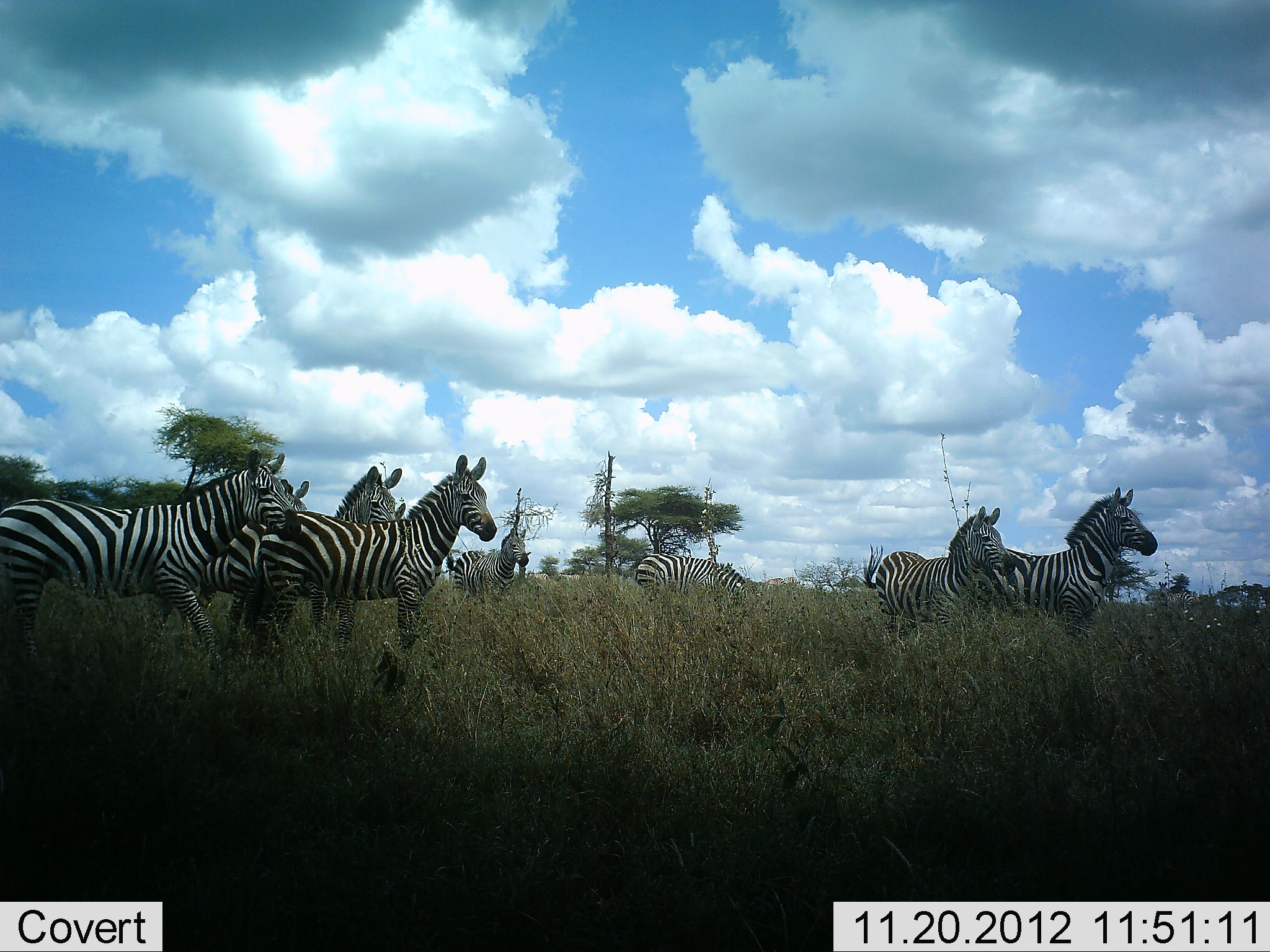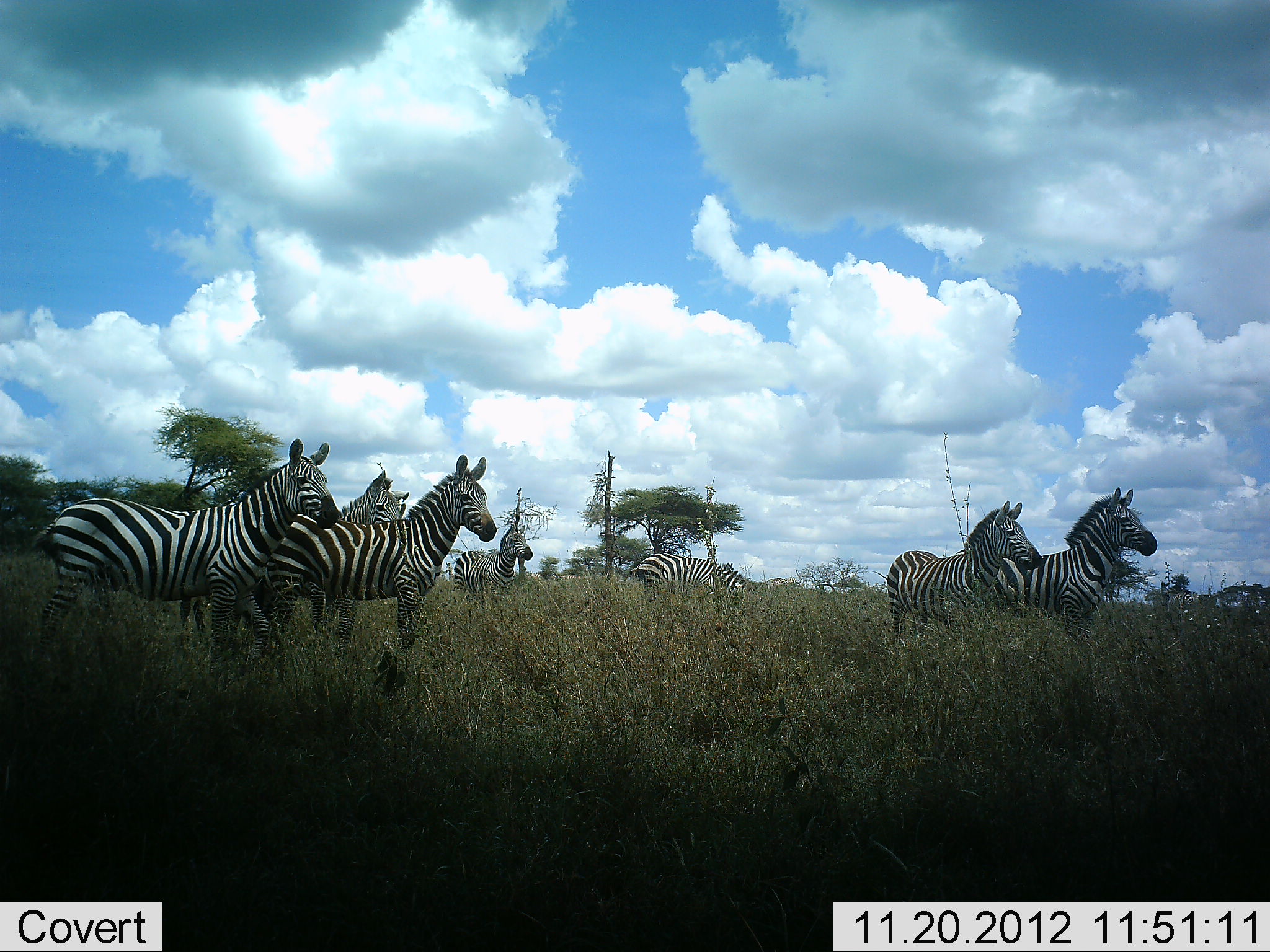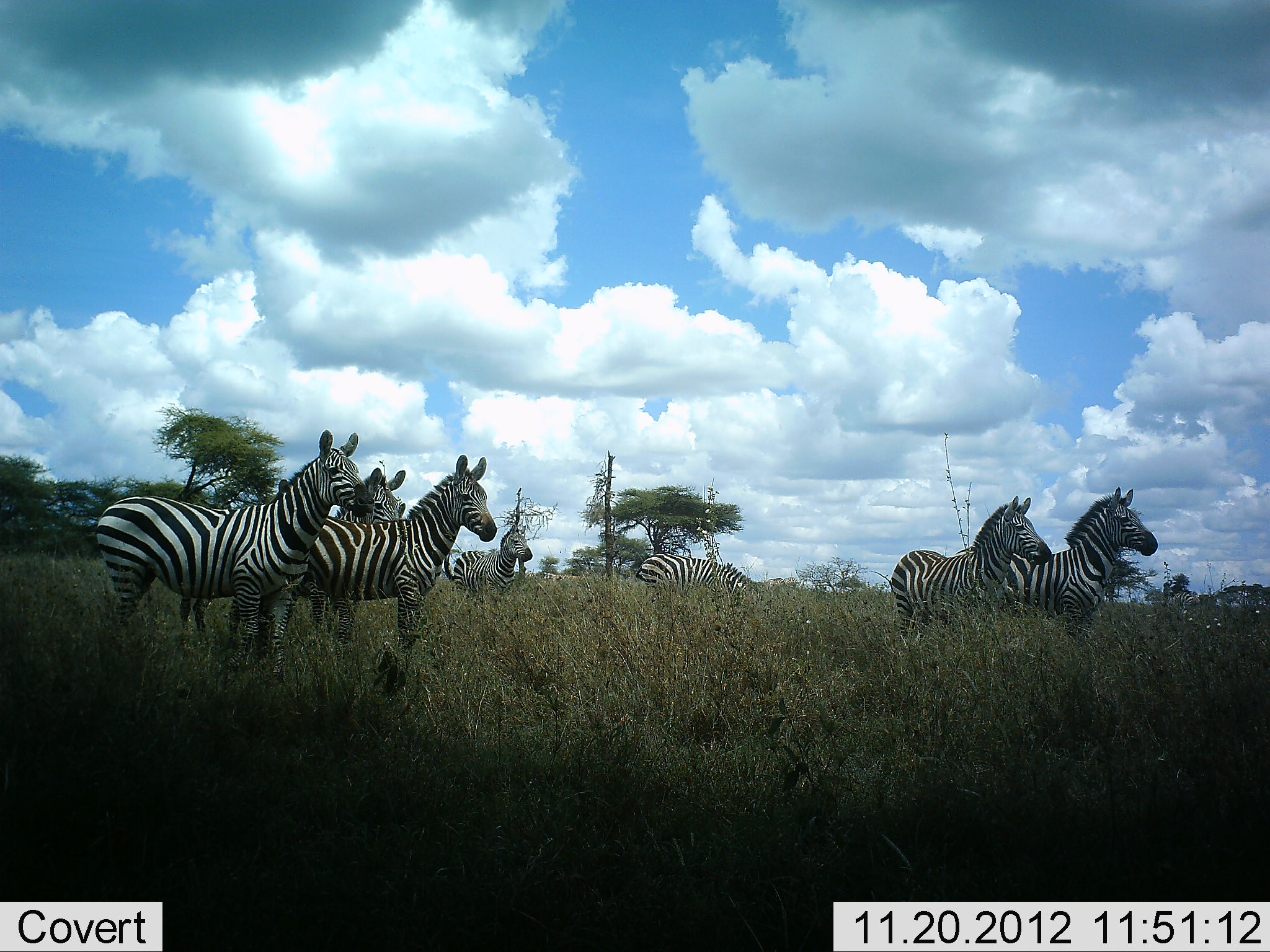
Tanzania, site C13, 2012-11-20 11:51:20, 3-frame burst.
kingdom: Animalia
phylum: Chordata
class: Mammalia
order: Perissodactyla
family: Equidae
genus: Equus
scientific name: Equus quagga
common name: plains zebra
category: zebra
Zebra (plains zebra) (Equus quagga), count 7. Behavior (volunteer vote fractions): standing 100%, resting 10%, moving 30%, interacting 10%. Young present (vote fraction): 20%. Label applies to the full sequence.